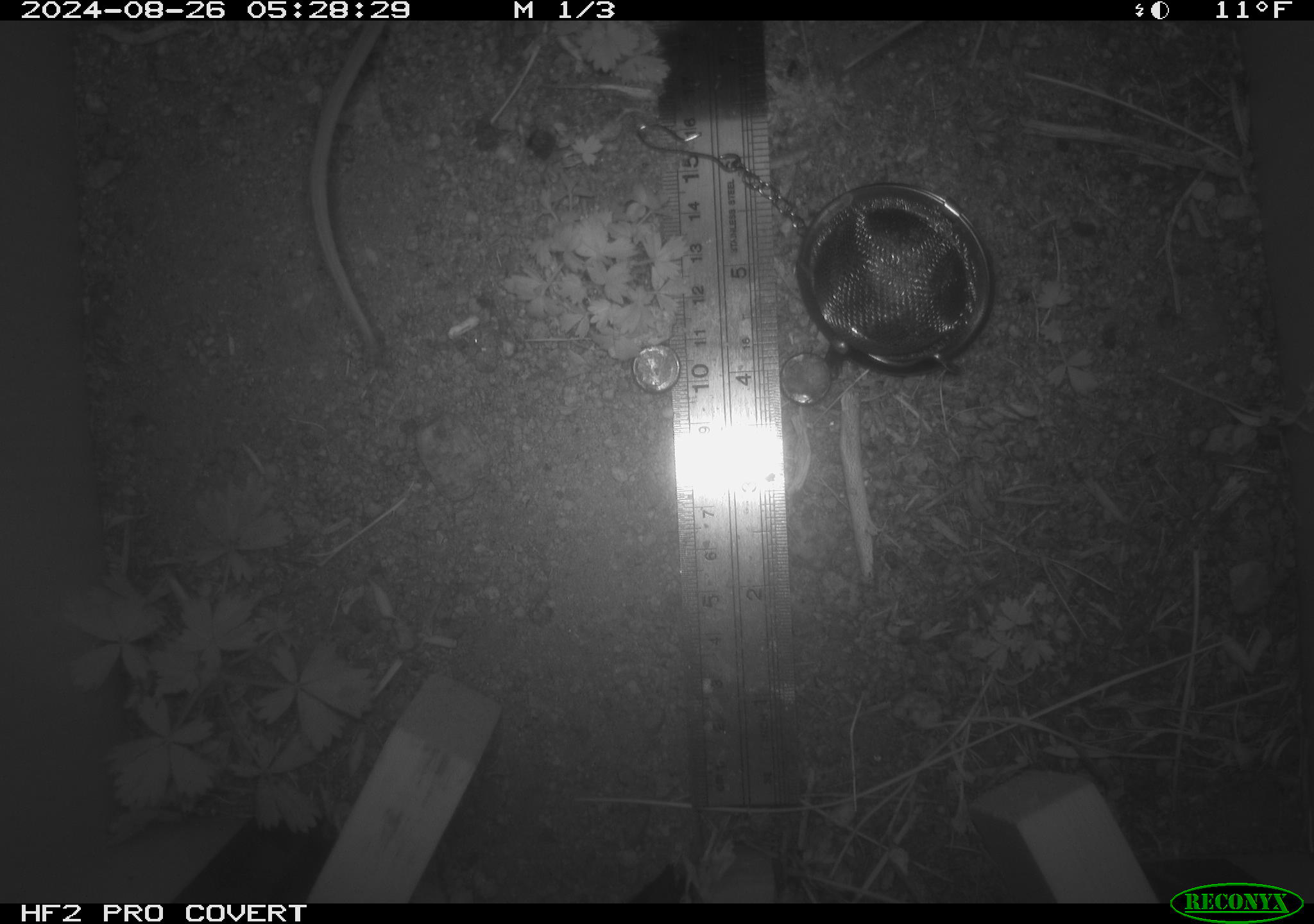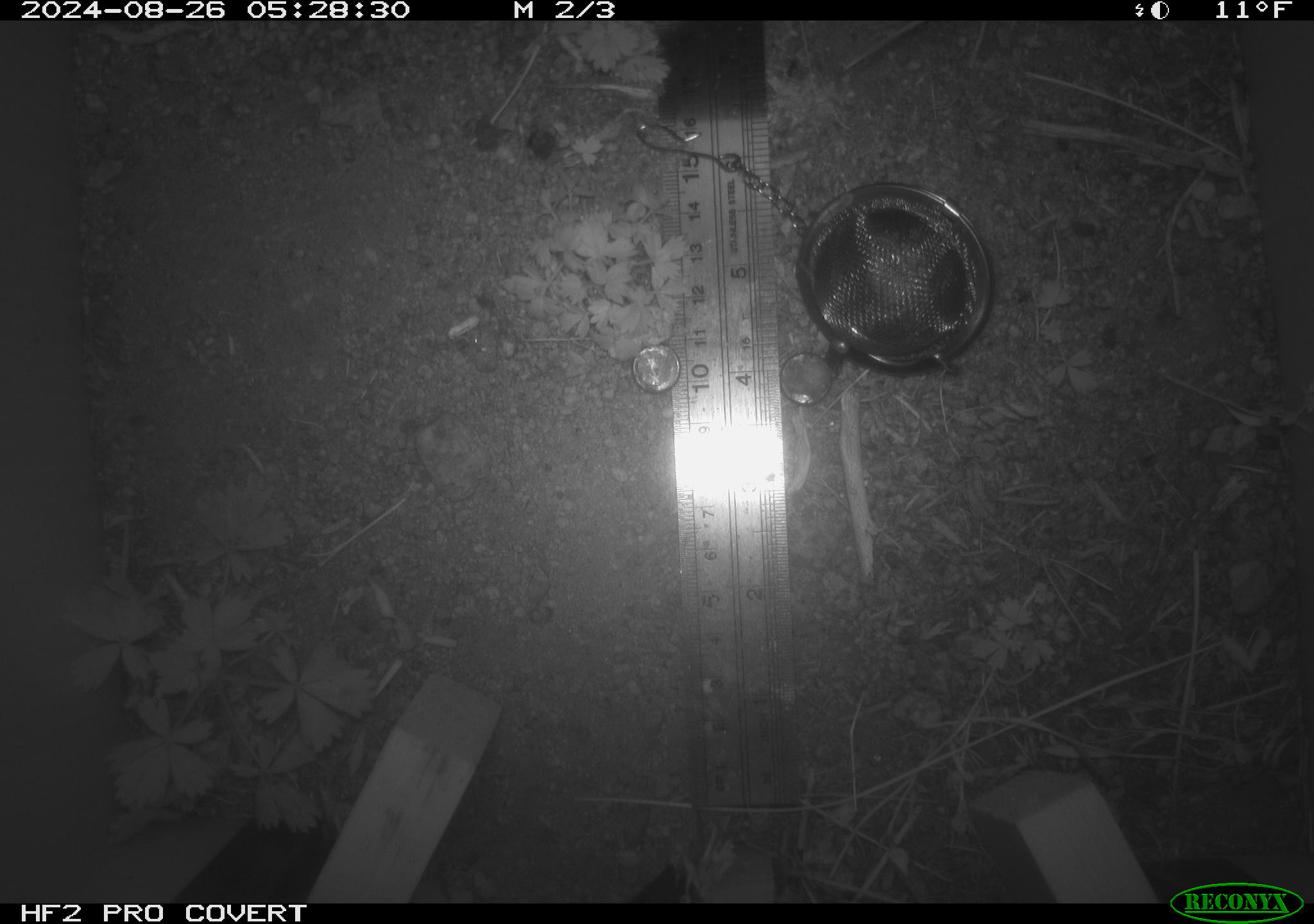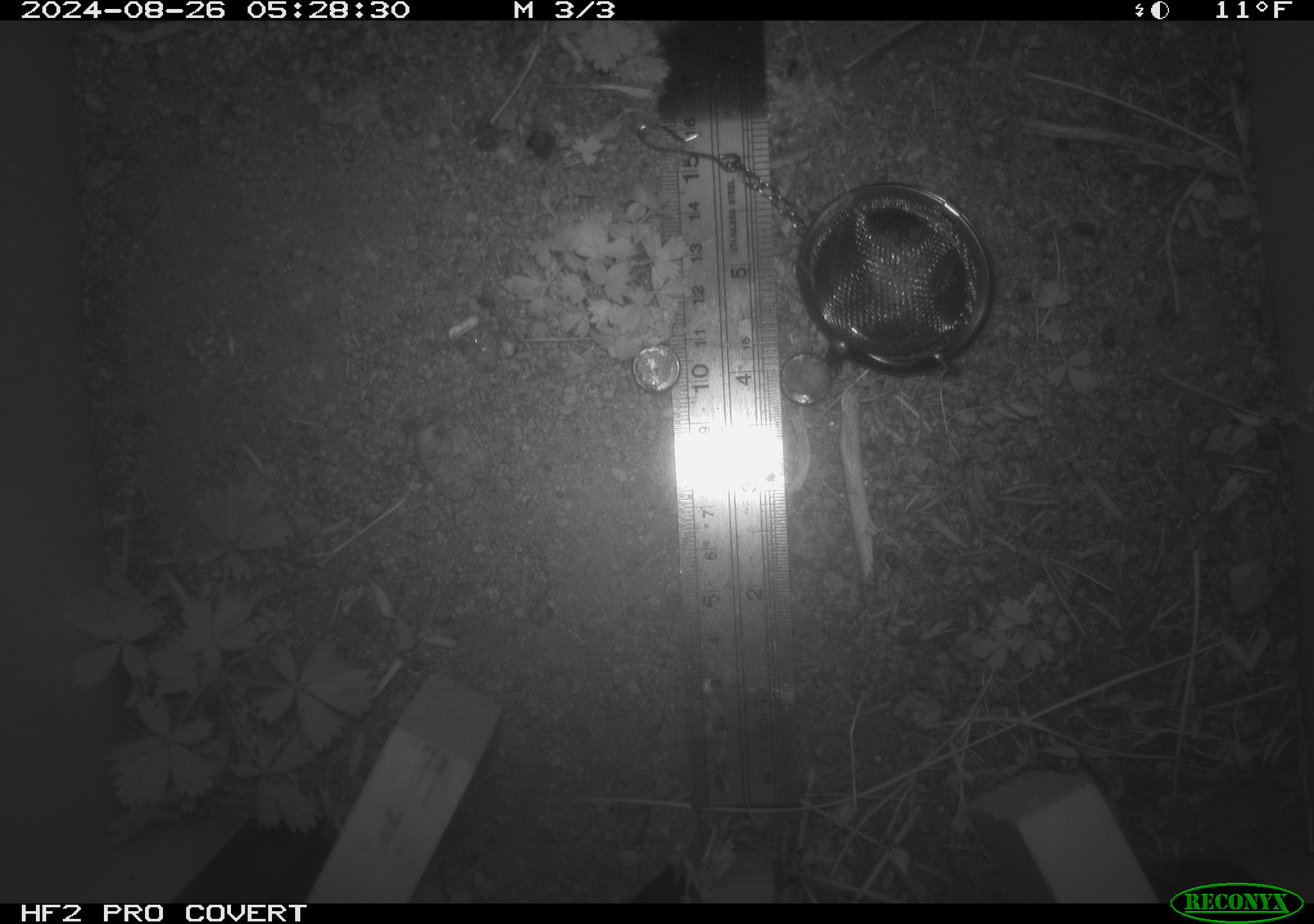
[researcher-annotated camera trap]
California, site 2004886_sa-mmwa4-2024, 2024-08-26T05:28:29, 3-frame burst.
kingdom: Animalia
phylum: Chordata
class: Mammalia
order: Rodentia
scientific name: Rodentia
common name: mouse species